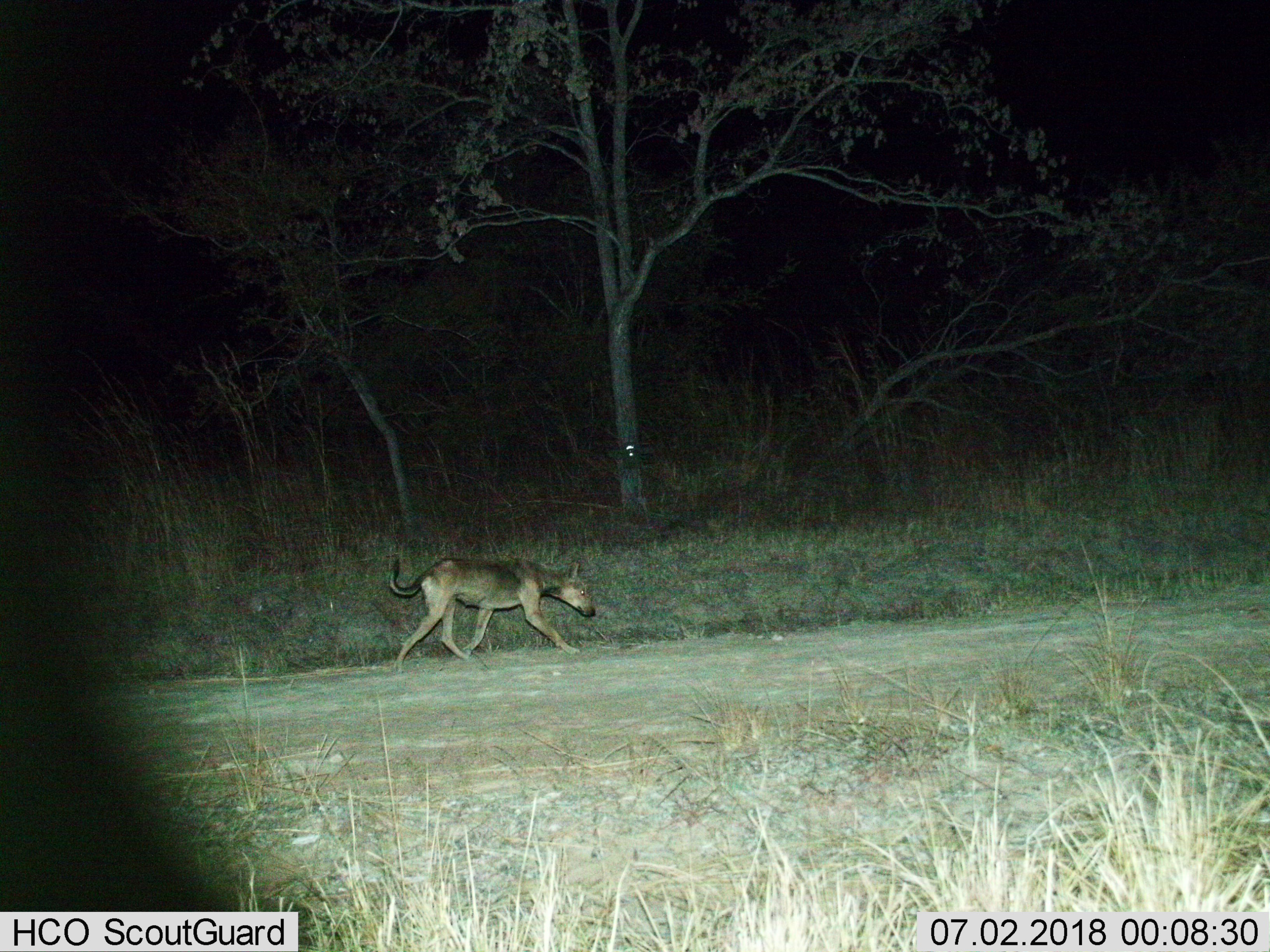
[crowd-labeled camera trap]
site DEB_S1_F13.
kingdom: Animalia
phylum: Chordata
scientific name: Vertebrata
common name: domestic animal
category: domesticanimal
Domesticanimal (domestic animal) (Vertebrata), count 1. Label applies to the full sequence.